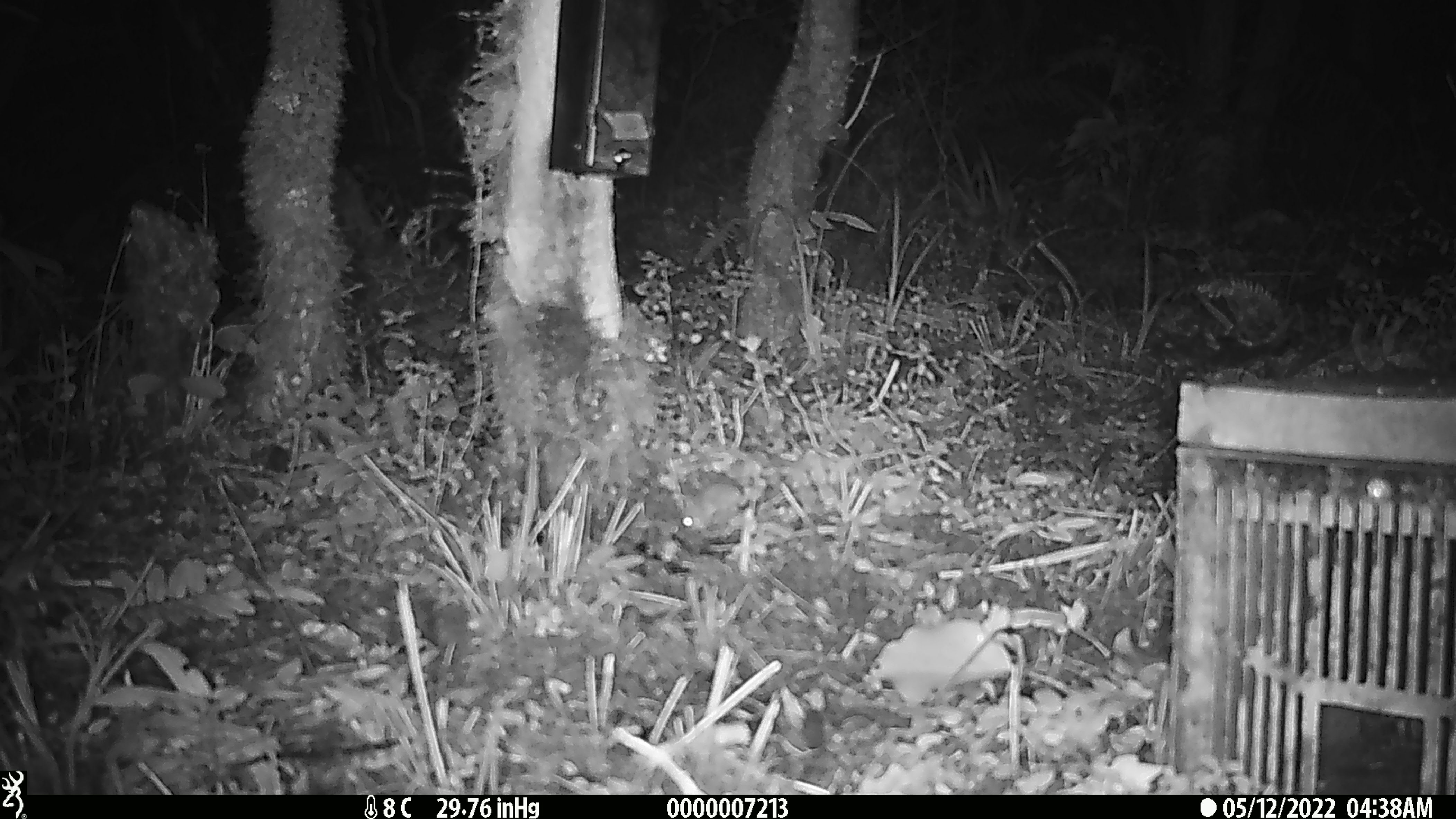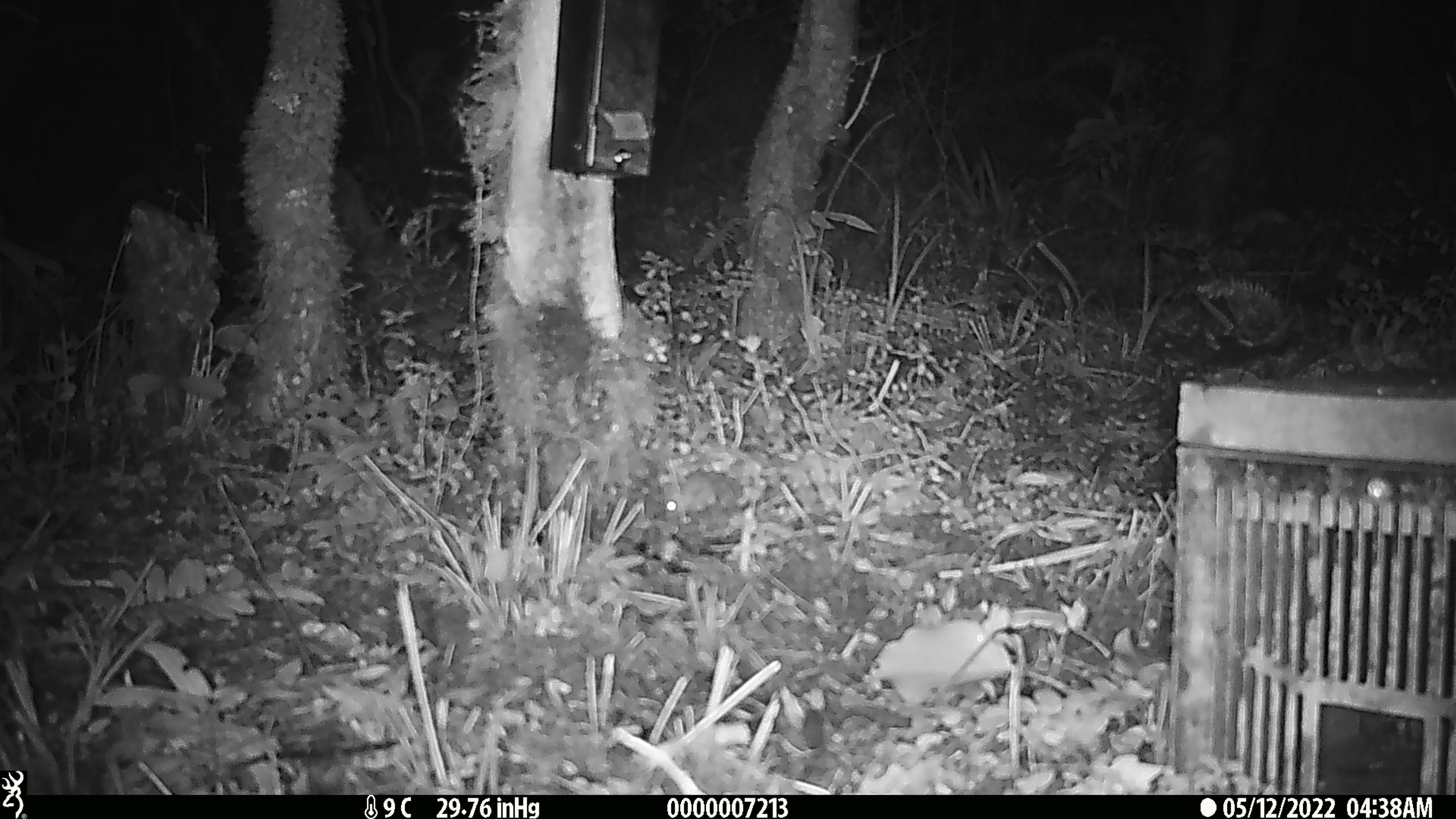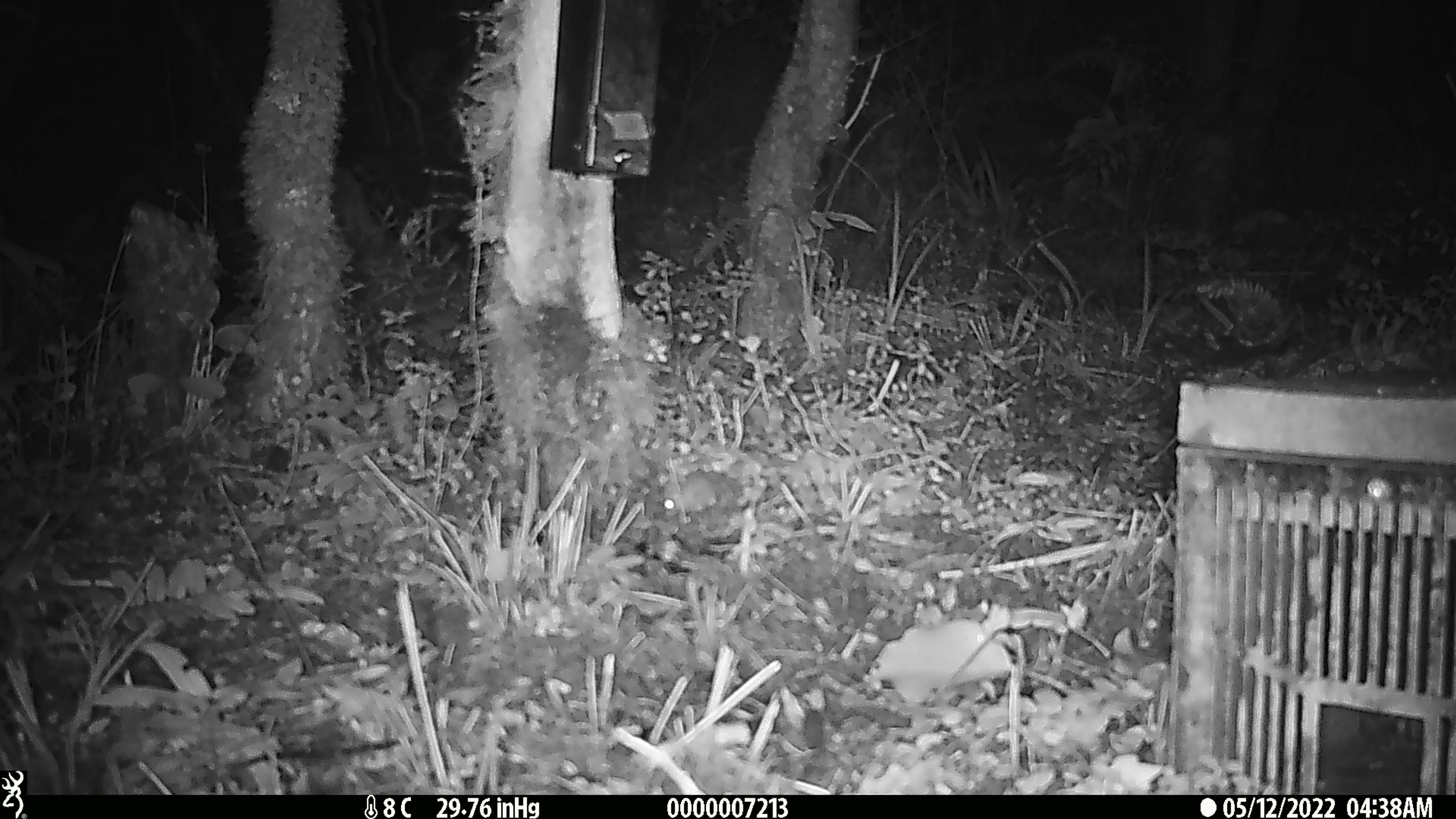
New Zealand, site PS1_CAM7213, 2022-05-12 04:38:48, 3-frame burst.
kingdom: Animalia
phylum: Chordata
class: Mammalia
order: Rodentia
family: Muridae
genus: Mus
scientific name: Mus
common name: mouse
Mouse (Mus).